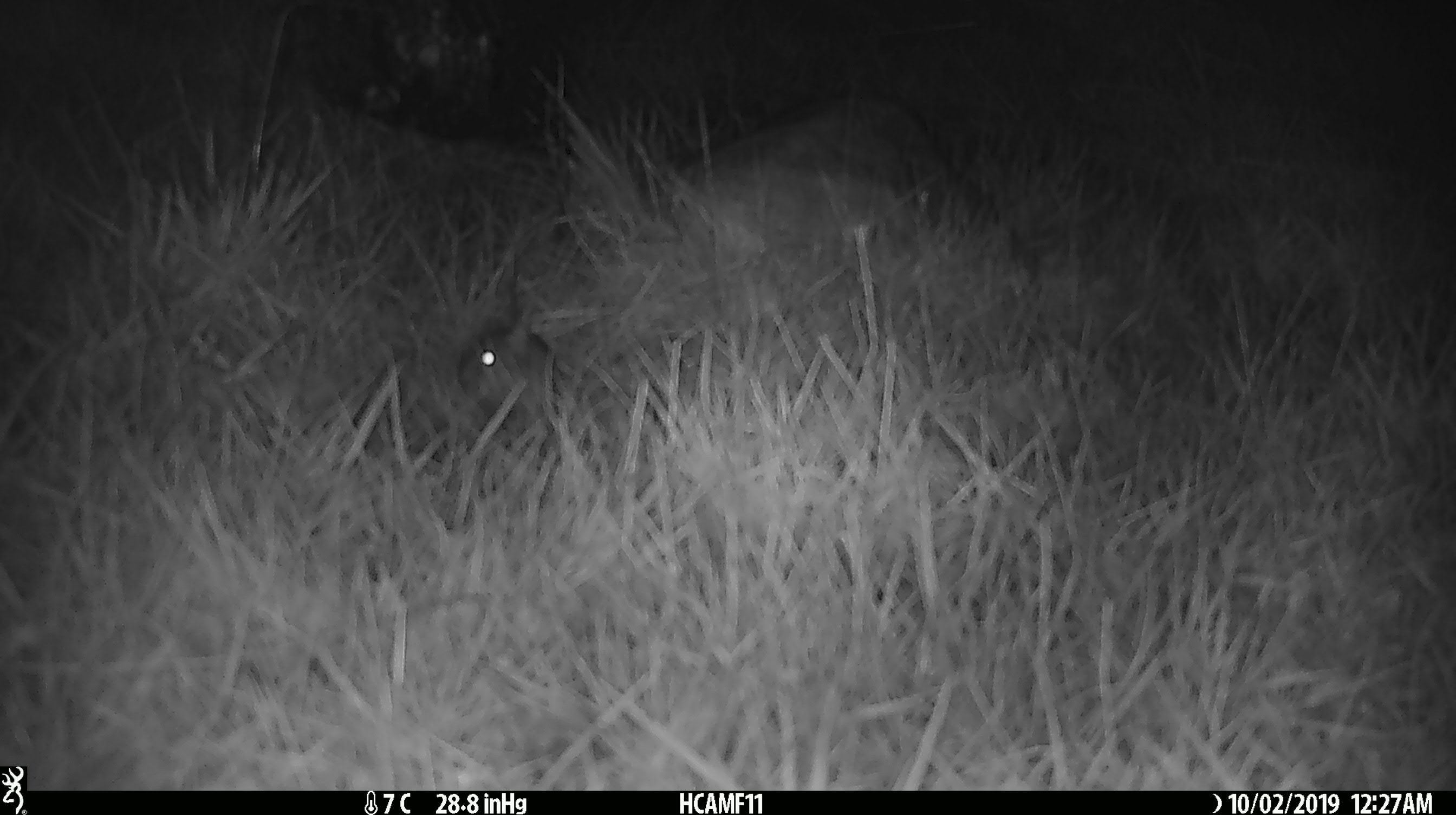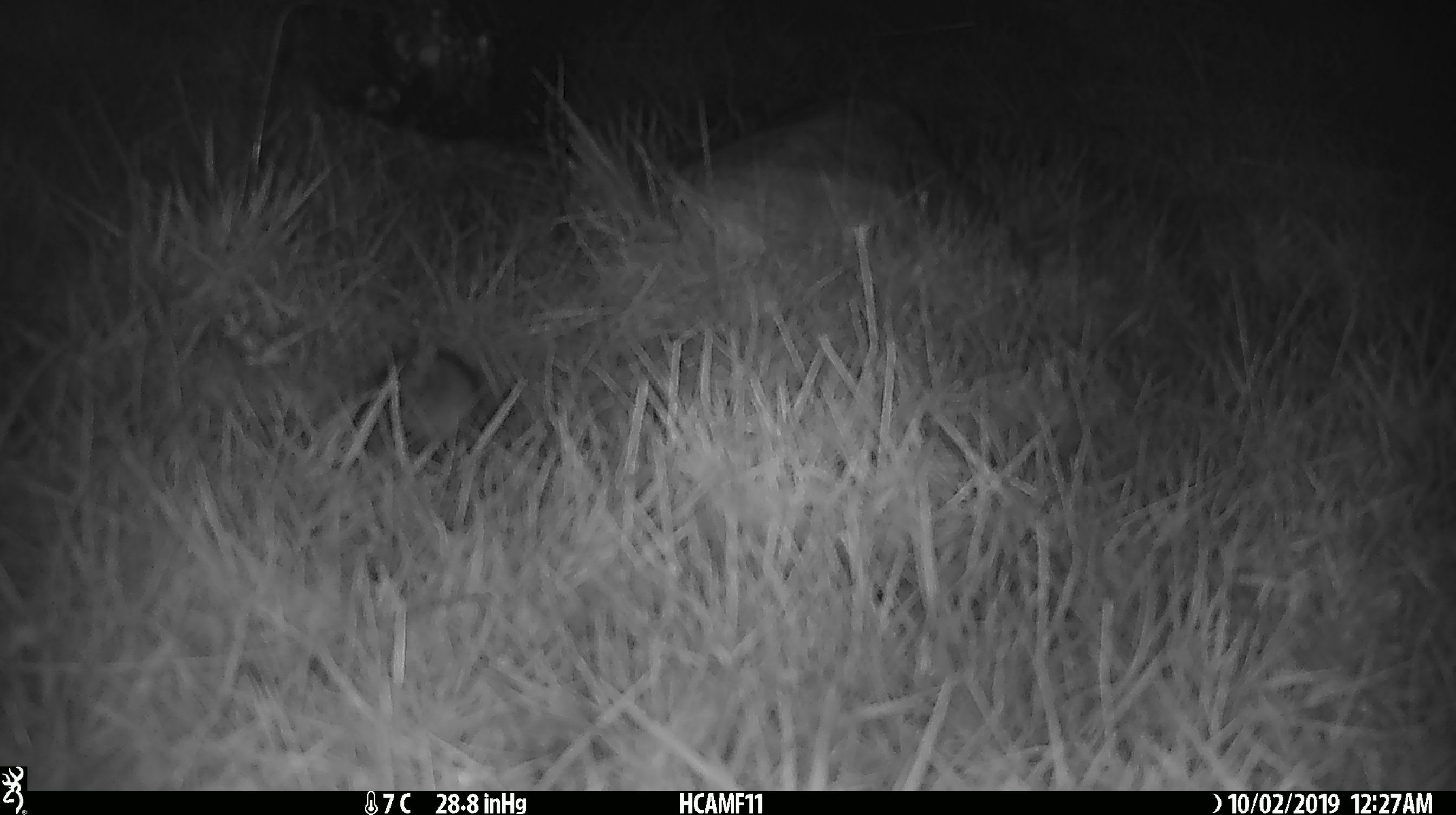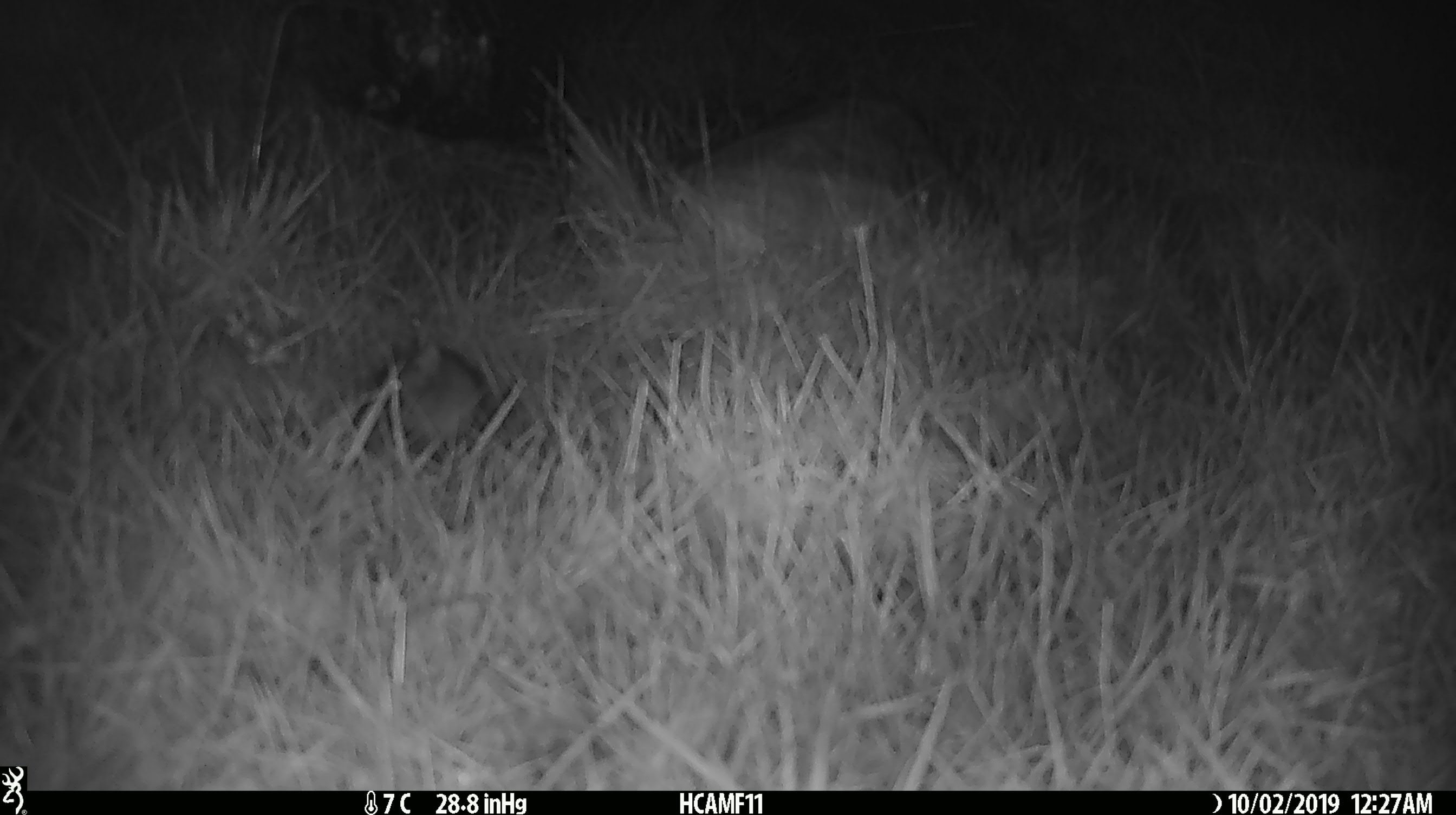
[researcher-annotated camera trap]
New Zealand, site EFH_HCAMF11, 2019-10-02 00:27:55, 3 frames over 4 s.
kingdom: Animalia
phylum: Chordata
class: Mammalia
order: Rodentia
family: Muridae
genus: Mus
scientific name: Mus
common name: mouse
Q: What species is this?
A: Mouse (Mus).